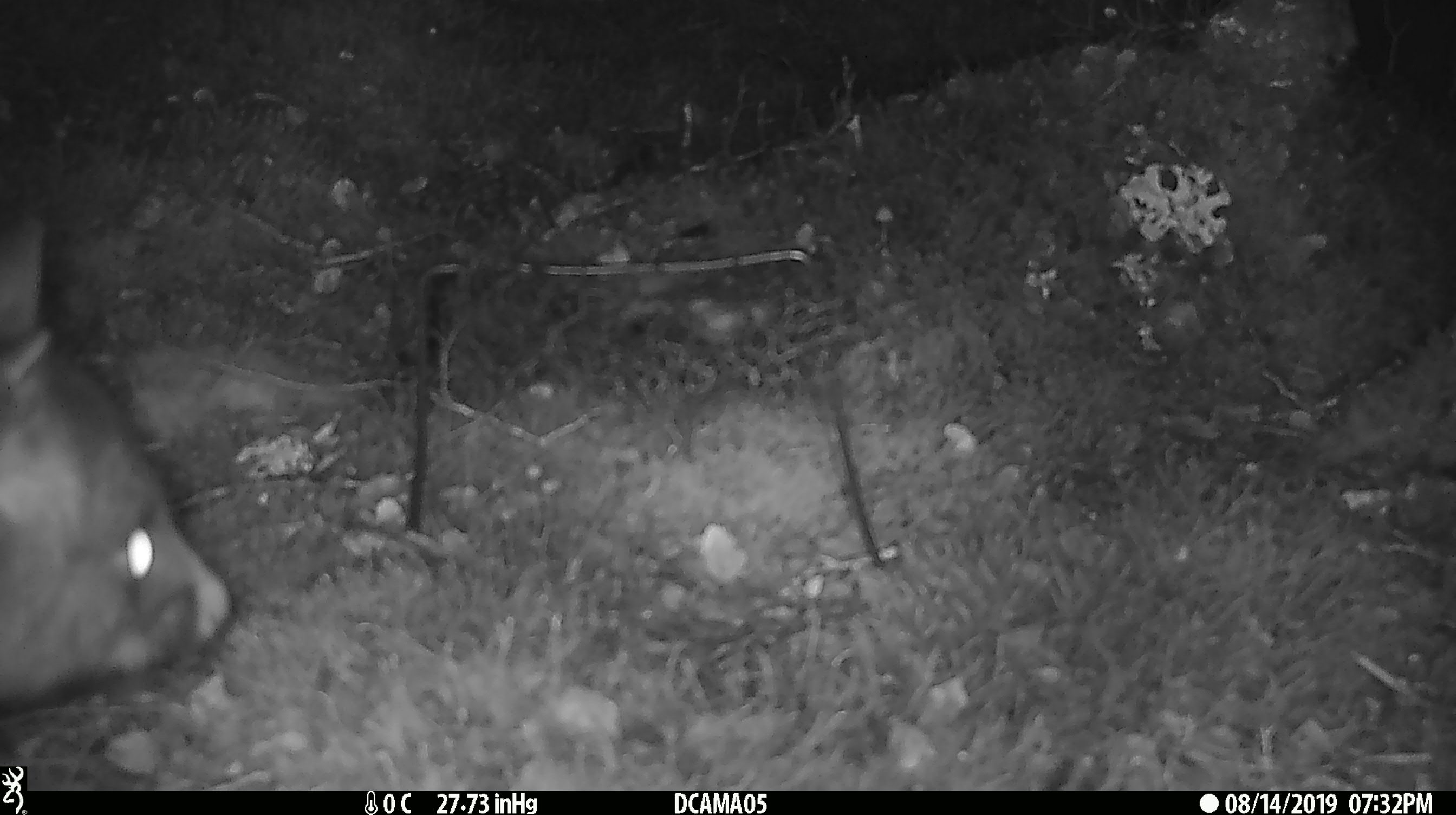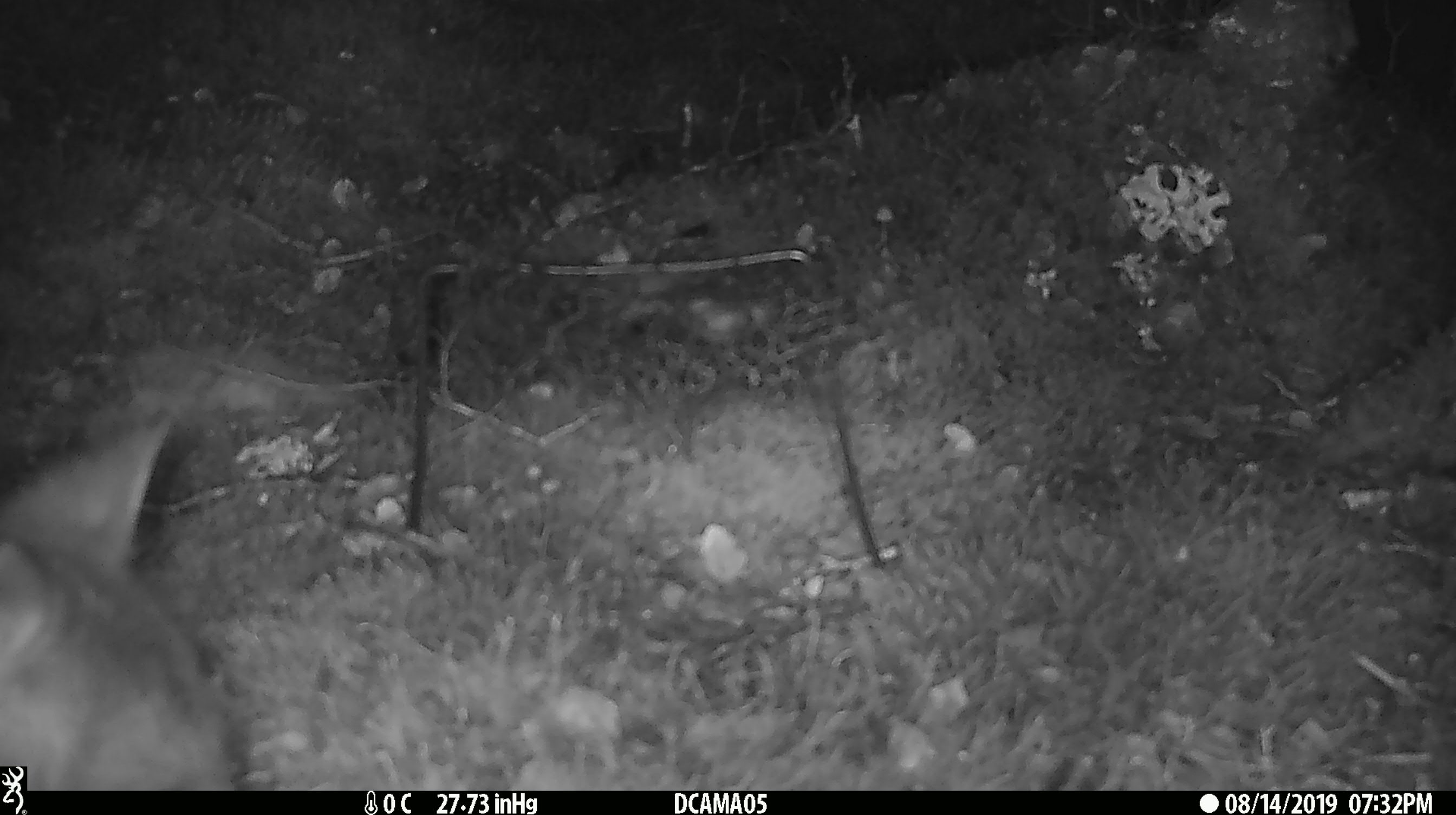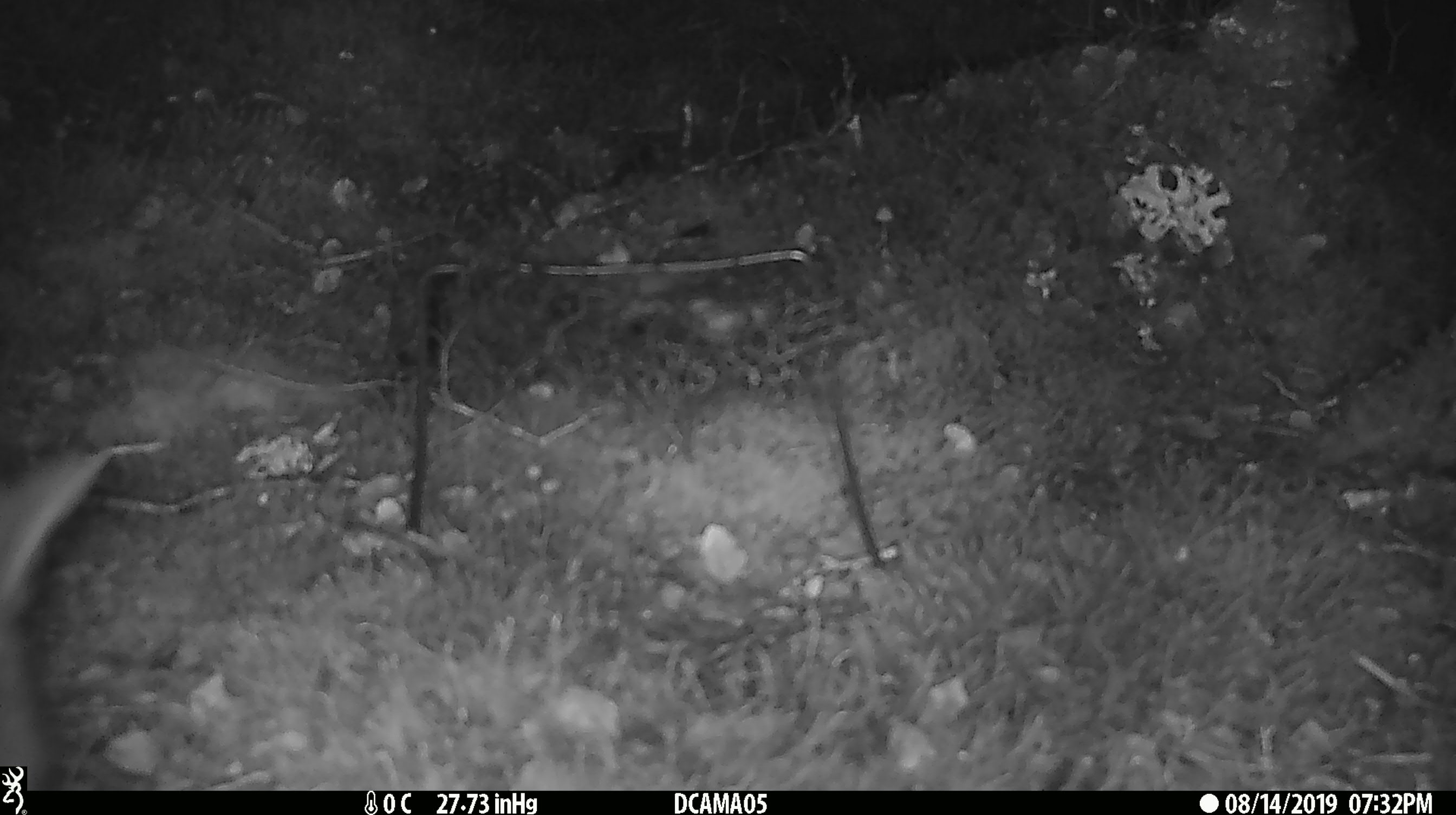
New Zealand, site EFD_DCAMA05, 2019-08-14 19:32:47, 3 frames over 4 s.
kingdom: Animalia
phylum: Chordata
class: Mammalia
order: Diprotodontia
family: Phalangeridae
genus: Trichosurus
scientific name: Trichosurus vulpecula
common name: common brushtail possum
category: possum